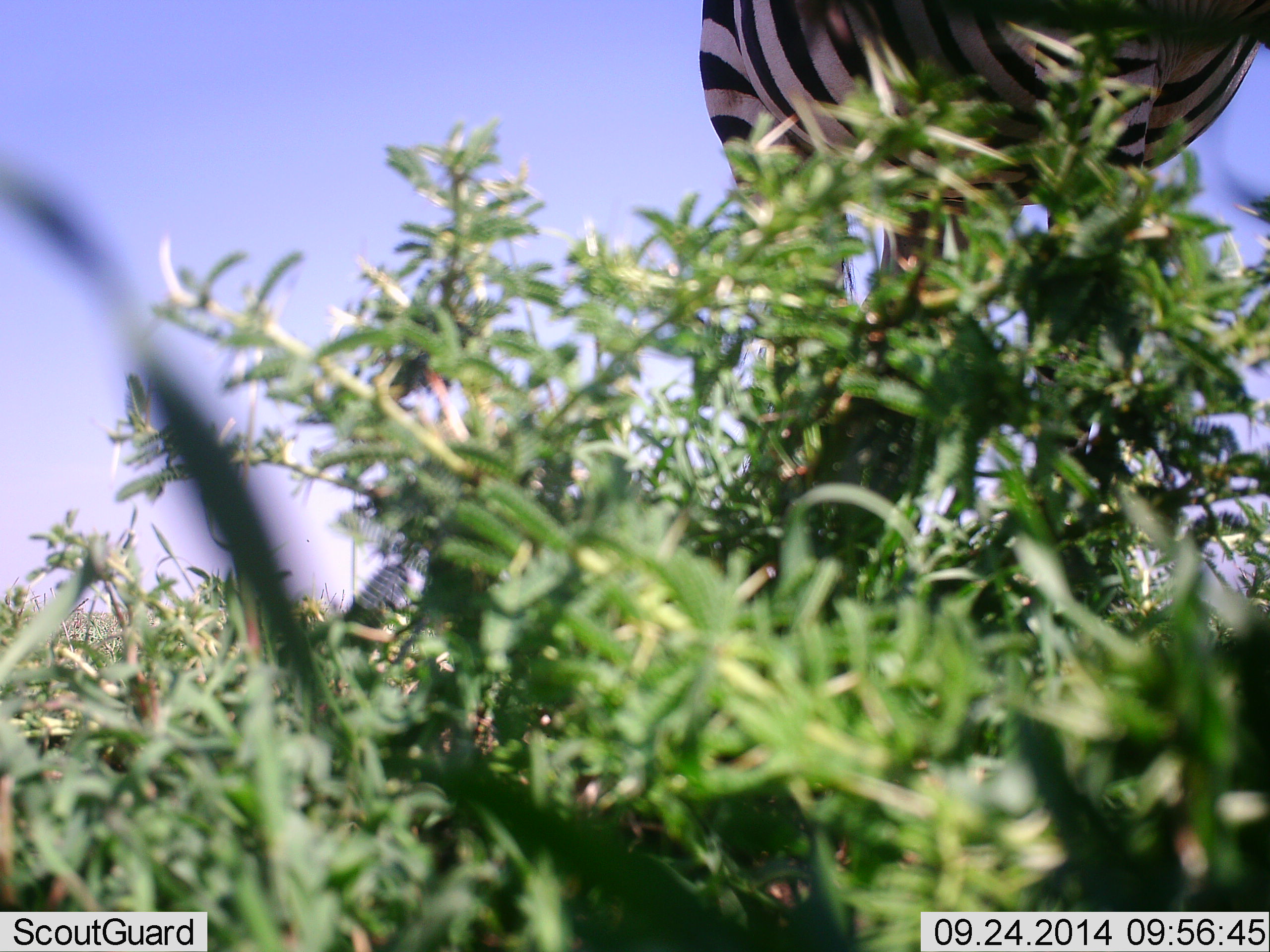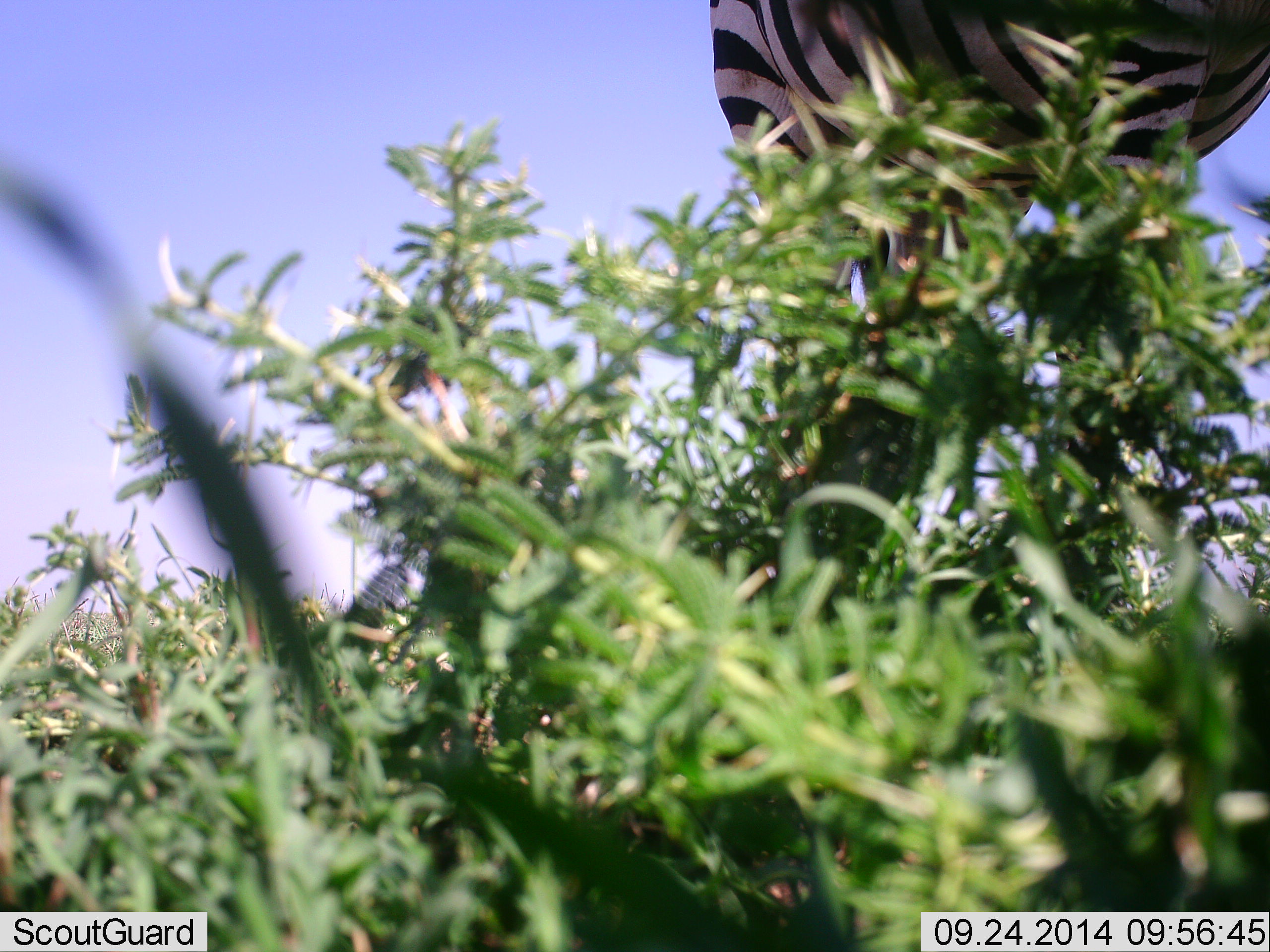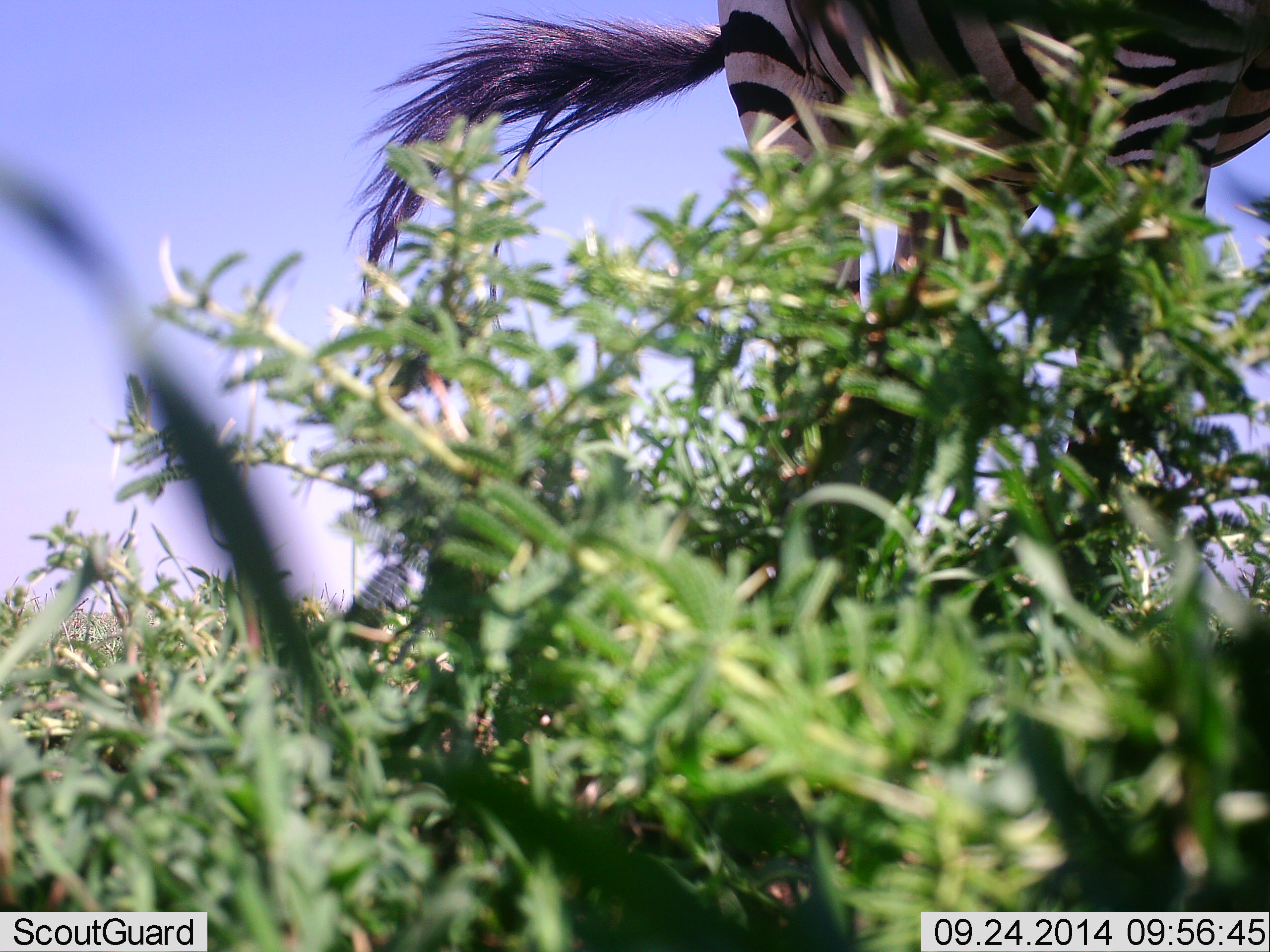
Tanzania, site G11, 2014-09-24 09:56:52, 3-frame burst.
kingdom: Animalia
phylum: Chordata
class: Mammalia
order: Perissodactyla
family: Equidae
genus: Equus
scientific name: Equus quagga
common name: plains zebra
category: zebra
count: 1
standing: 80%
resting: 0%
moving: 20%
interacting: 0%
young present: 0%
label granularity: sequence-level